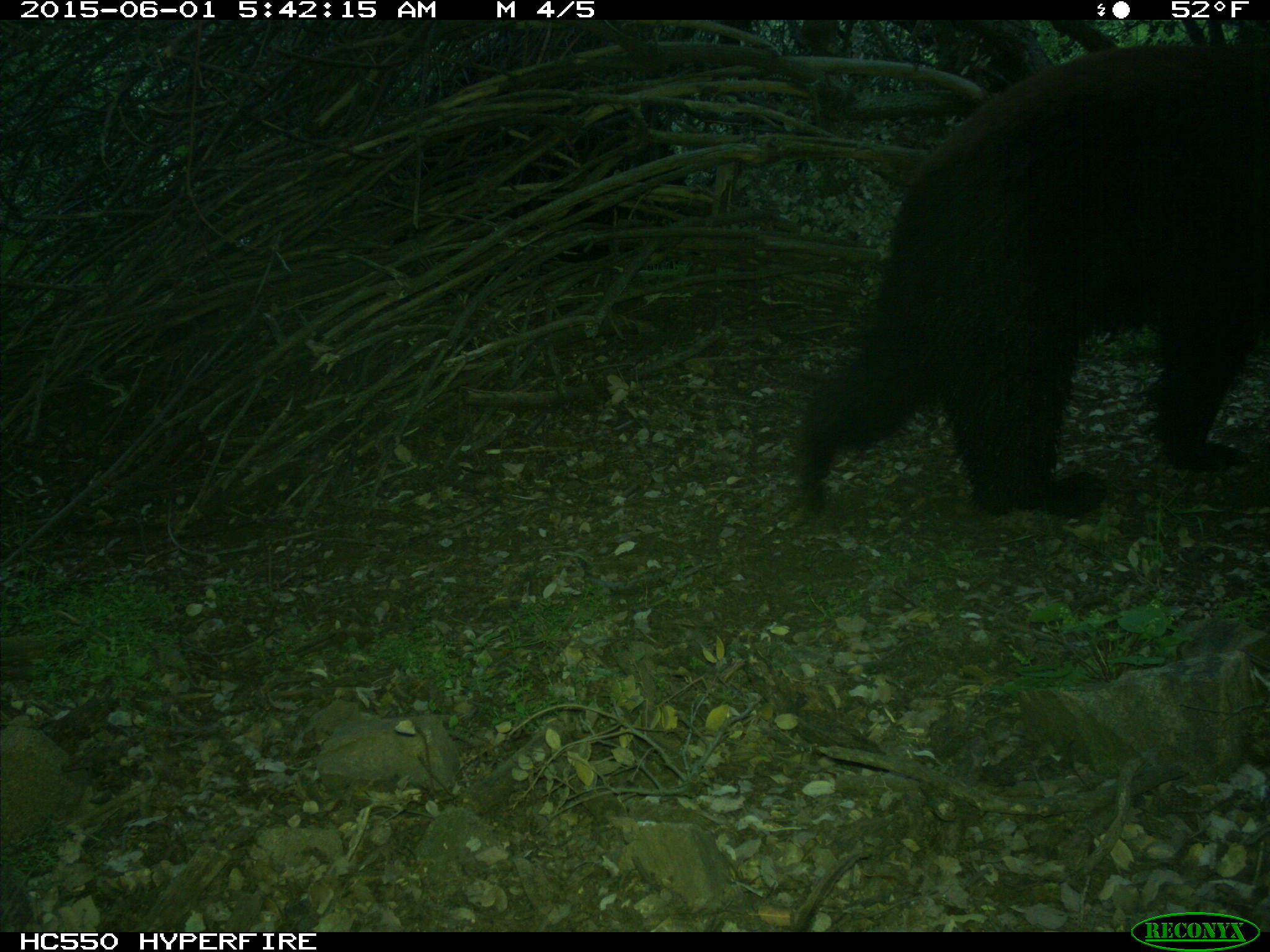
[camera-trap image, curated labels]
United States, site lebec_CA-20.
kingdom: Animalia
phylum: Chordata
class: Mammalia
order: Carnivora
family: Ursidae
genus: Ursus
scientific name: Ursus americanus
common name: american black bear